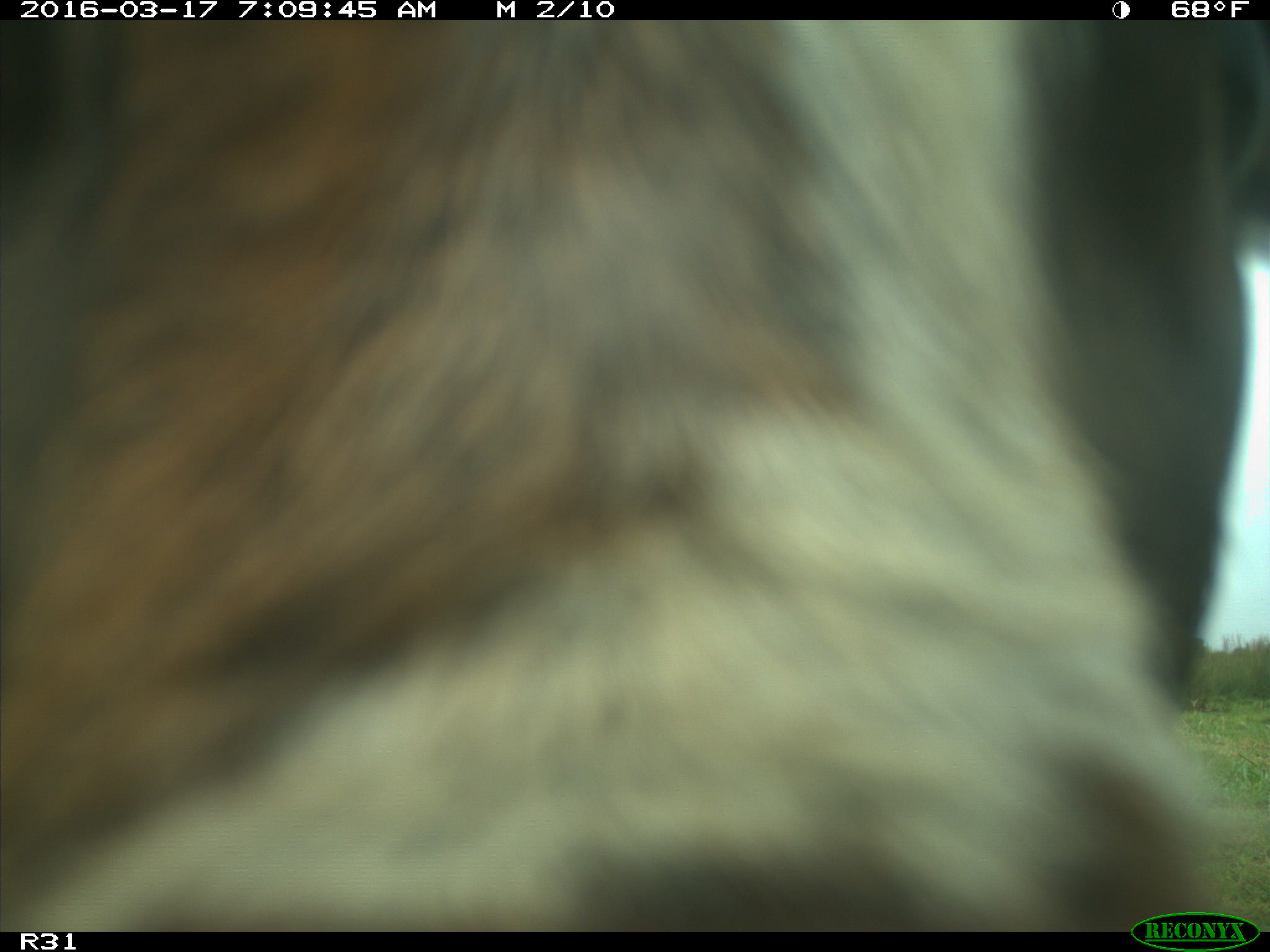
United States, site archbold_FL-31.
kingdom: Animalia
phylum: Chordata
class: Mammalia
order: Artiodactyla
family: Bovidae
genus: Bos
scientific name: Bos taurus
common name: domestic cow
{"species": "Bos taurus (domestic cow)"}